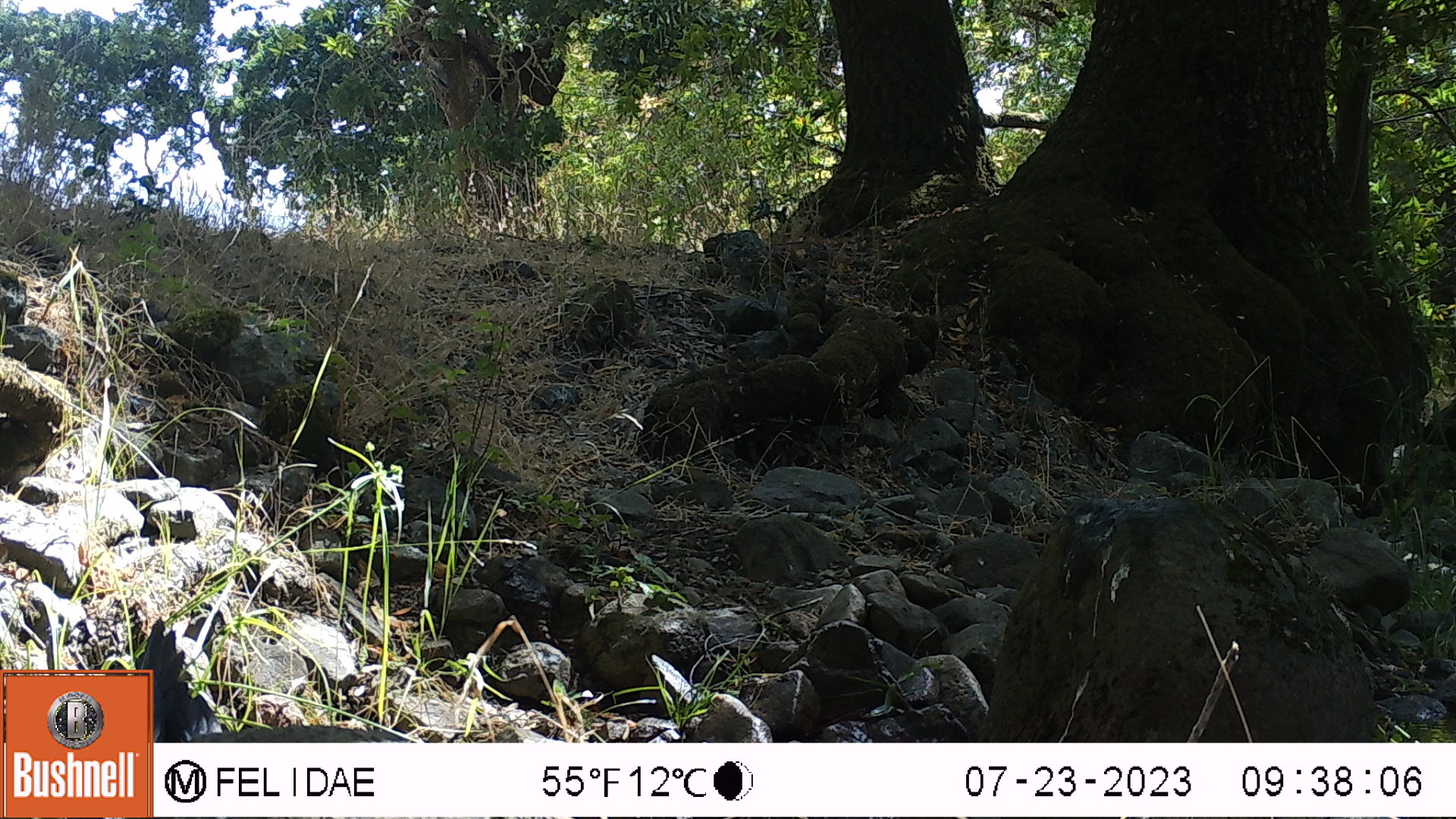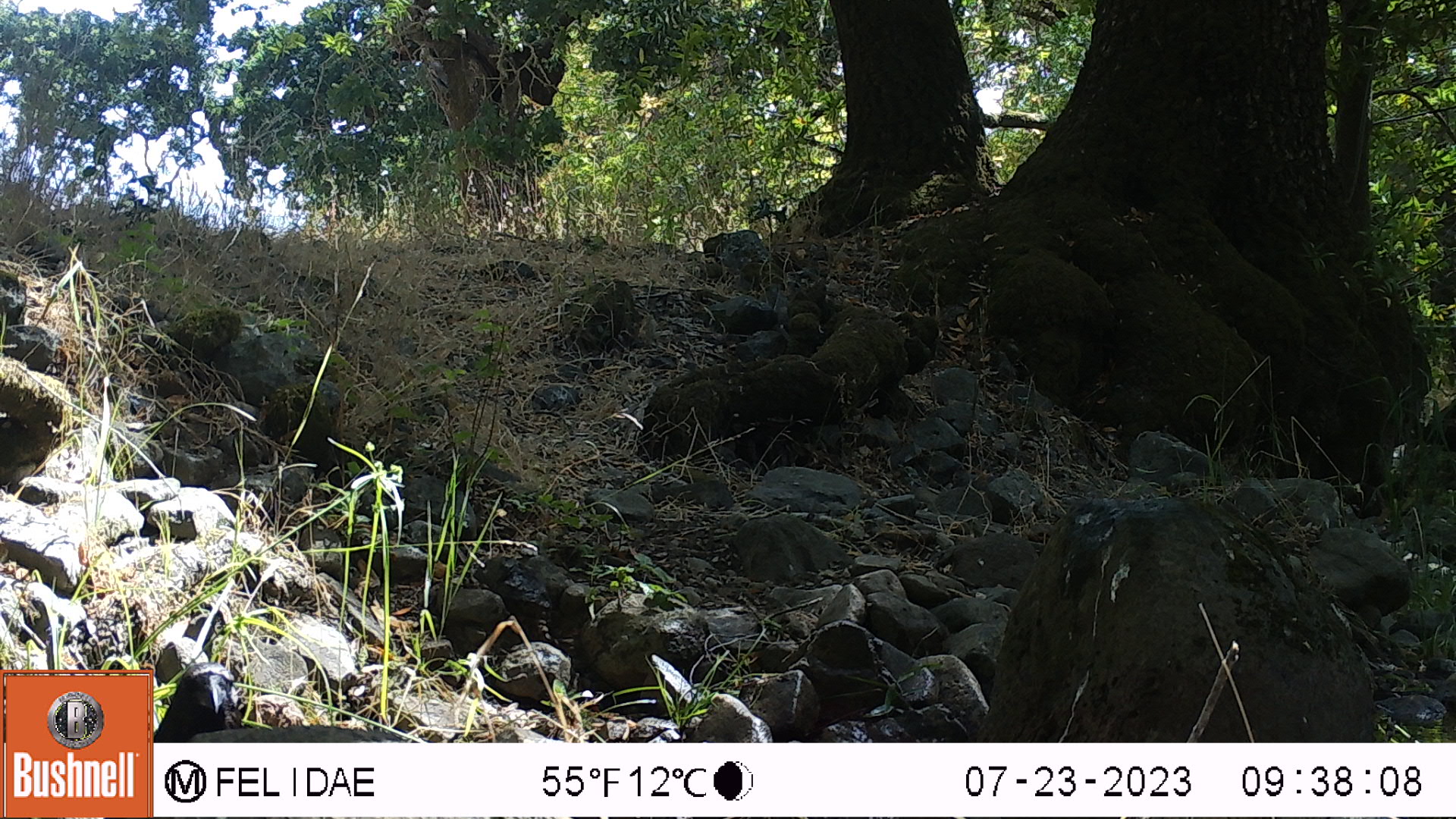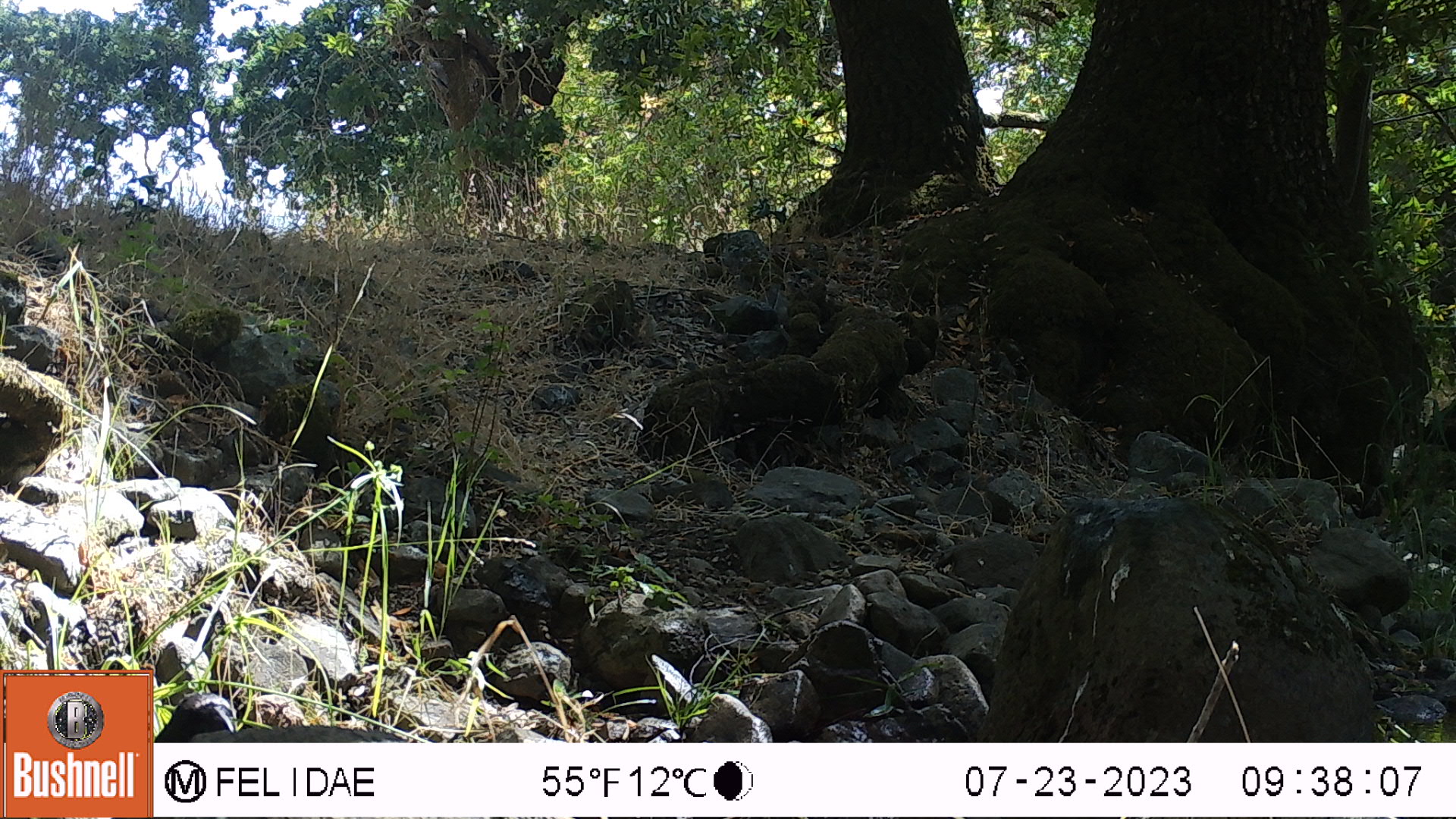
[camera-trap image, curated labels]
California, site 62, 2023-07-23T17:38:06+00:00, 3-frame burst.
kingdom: Animalia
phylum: Chordata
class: Aves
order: Passeriformes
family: Corvidae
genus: Corvus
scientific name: Corvus brachyrhynchos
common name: american crow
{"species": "american crow (Corvus brachyrhynchos)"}